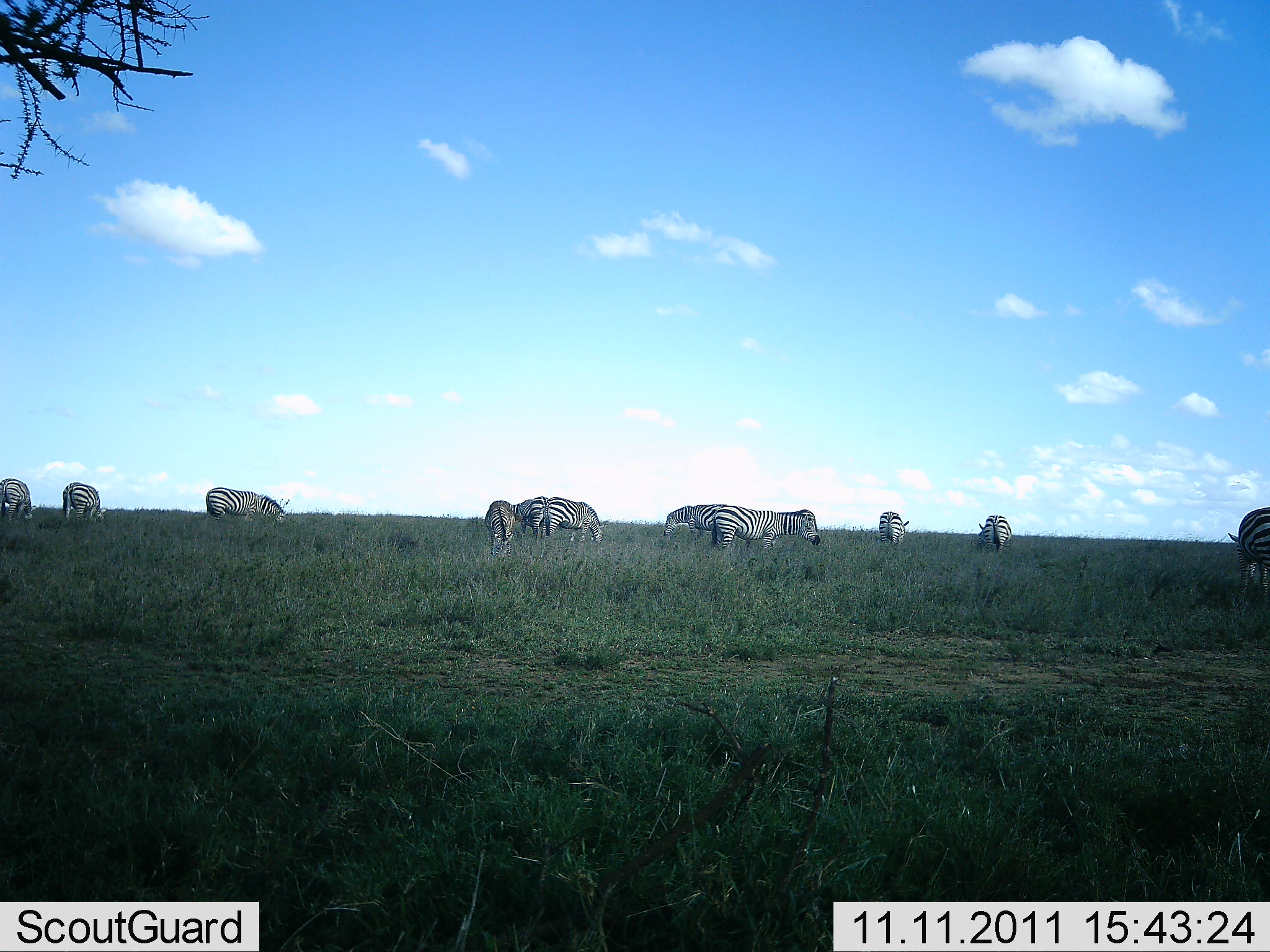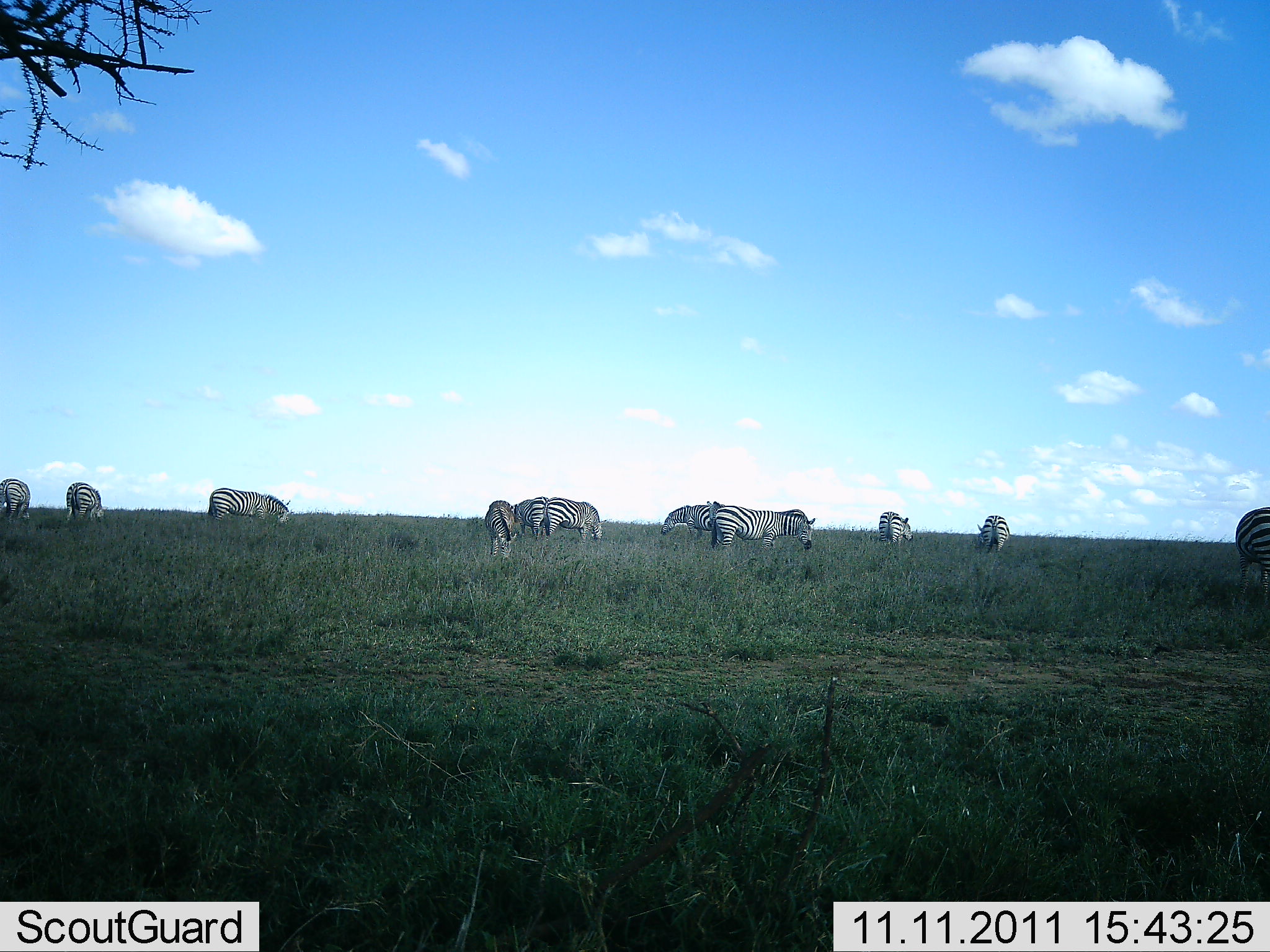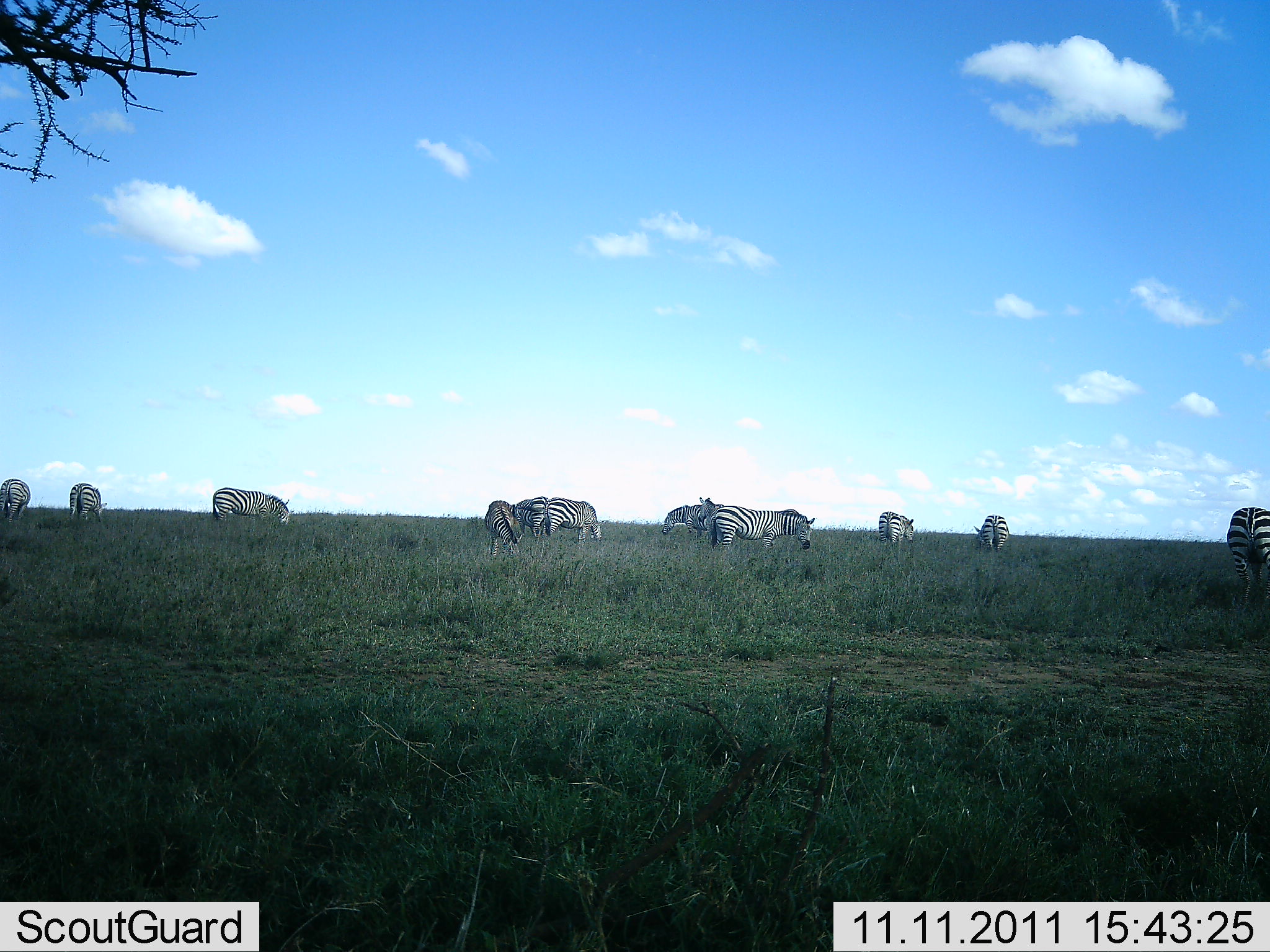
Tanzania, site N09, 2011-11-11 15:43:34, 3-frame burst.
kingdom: Animalia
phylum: Chordata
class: Mammalia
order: Perissodactyla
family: Equidae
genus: Equus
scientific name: Equus quagga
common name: plains zebra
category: zebra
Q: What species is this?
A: Zebra (plains zebra) (Equus quagga).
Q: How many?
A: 11-50.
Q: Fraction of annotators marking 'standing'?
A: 60%.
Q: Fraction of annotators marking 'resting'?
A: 30%.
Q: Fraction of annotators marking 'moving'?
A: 20%.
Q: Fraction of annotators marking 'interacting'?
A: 20%.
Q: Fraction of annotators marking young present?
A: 0%.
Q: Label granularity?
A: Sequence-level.